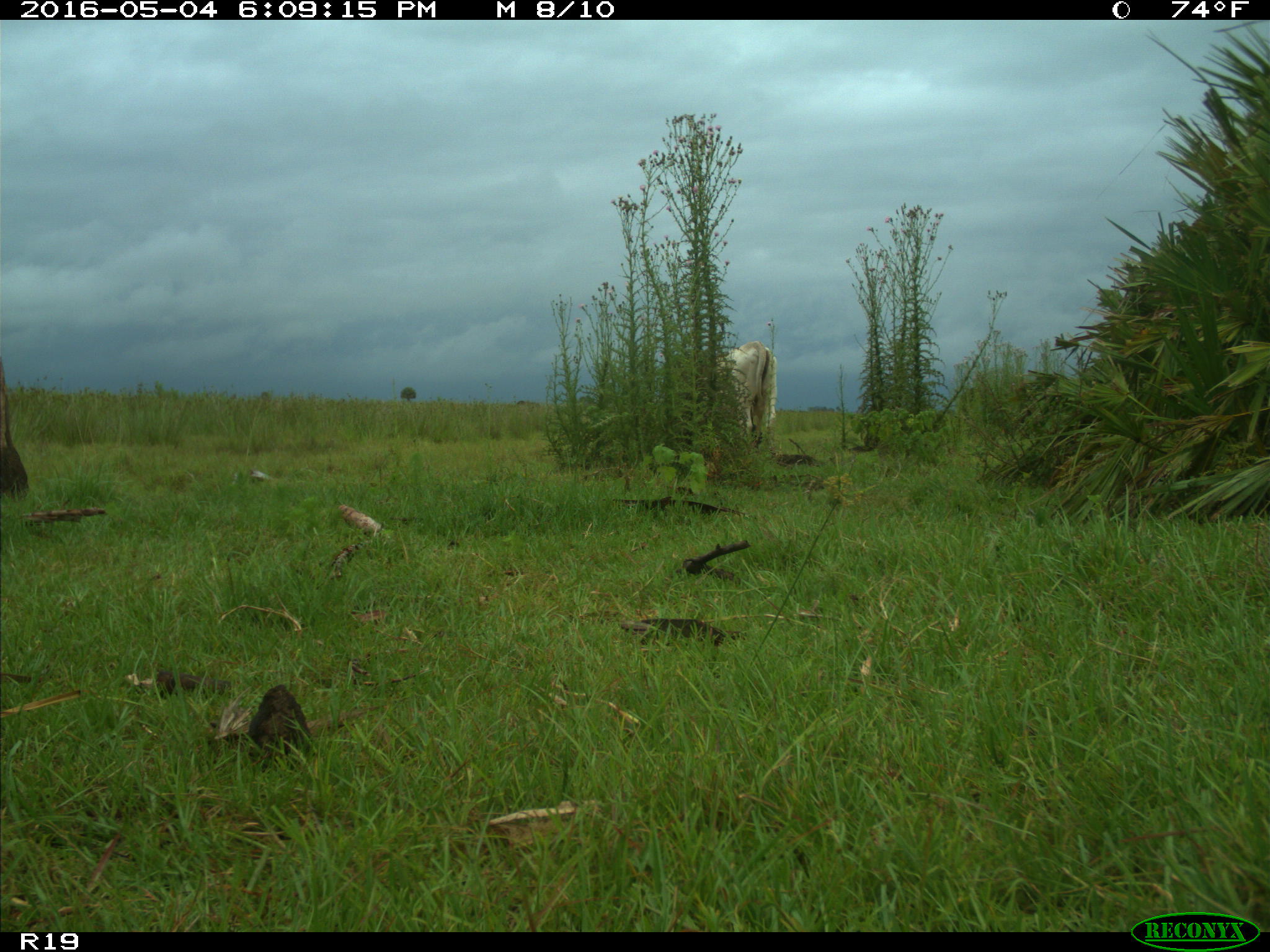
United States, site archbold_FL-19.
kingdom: Animalia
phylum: Chordata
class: Mammalia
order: Artiodactyla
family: Bovidae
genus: Bos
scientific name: Bos taurus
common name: domestic cow